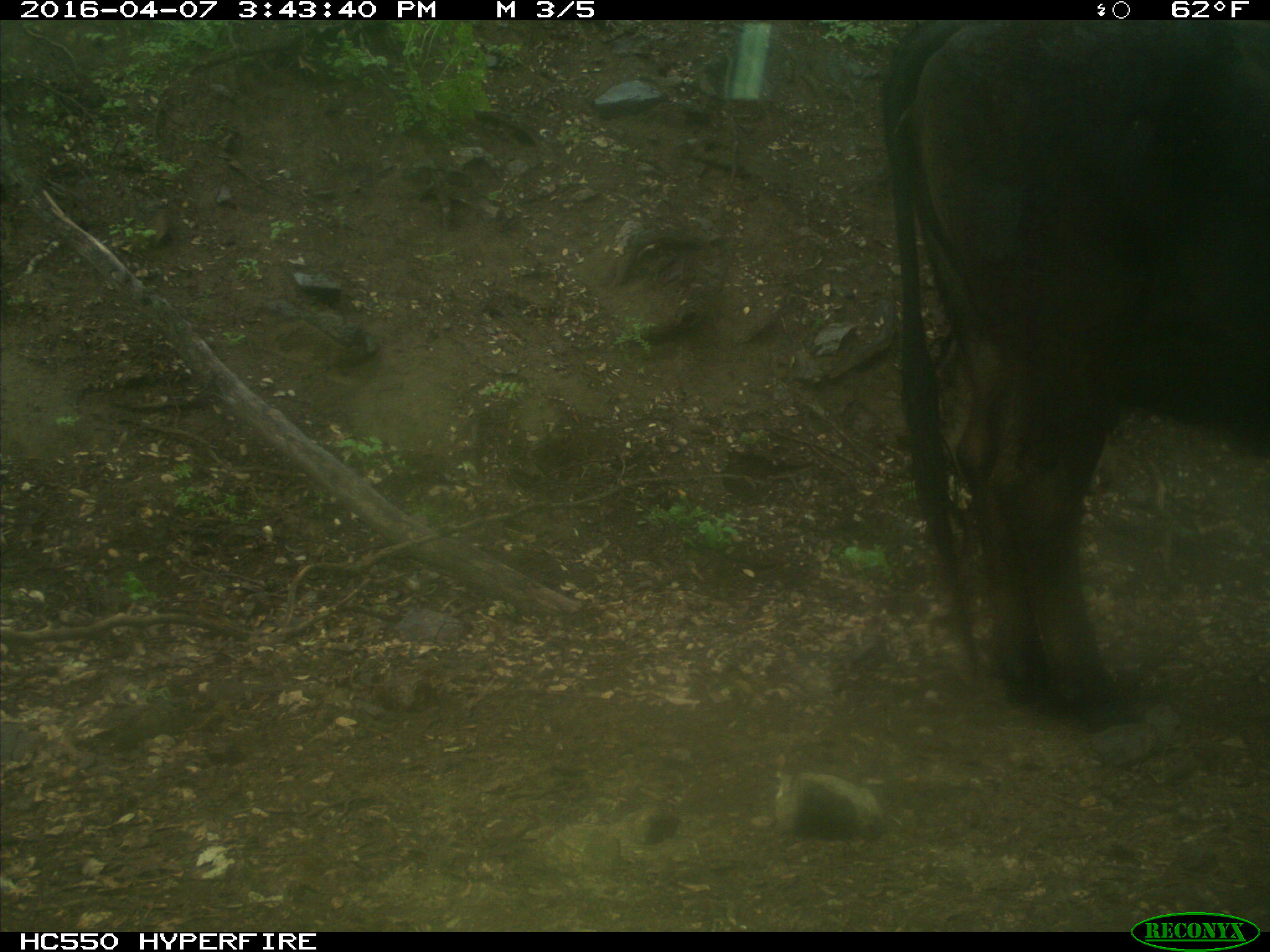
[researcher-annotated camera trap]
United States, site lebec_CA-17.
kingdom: Animalia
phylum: Chordata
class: Mammalia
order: Artiodactyla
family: Bovidae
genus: Bos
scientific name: Bos taurus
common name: domestic cow